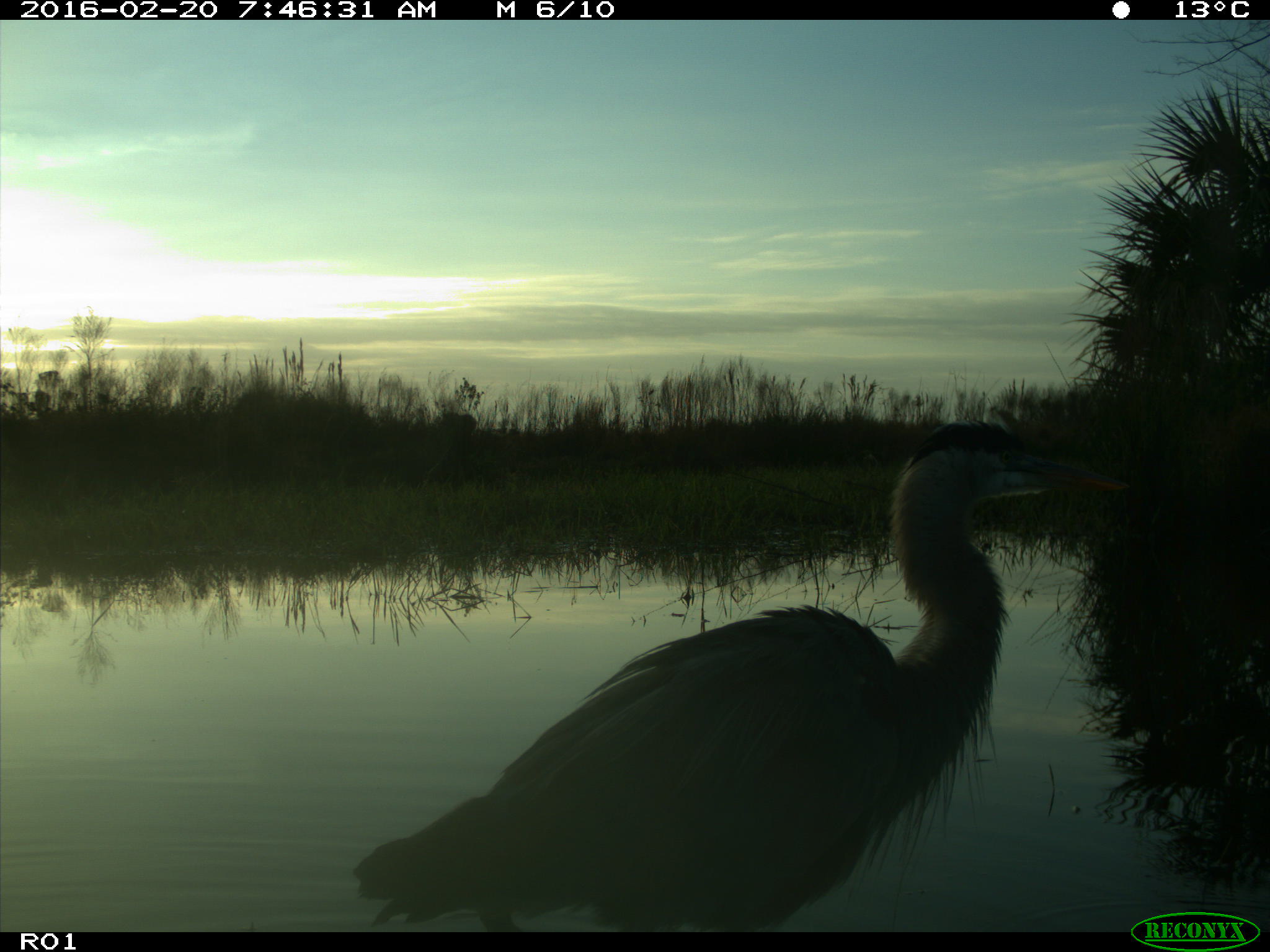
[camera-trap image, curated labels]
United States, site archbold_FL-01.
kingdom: Animalia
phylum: Chordata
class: Aves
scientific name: Aves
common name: birds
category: unidentified bird